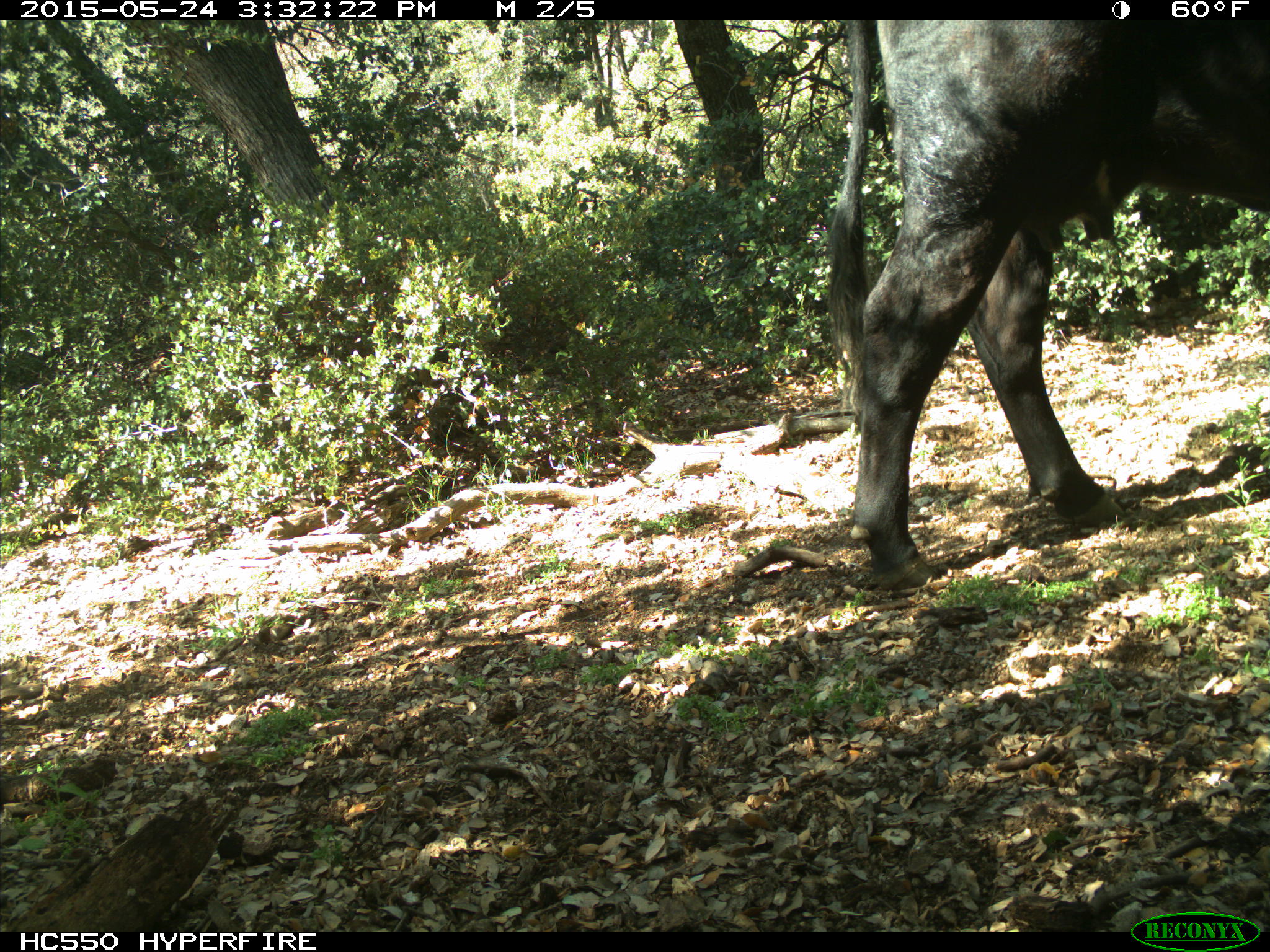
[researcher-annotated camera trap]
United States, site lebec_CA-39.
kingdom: Animalia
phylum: Chordata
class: Mammalia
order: Artiodactyla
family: Bovidae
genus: Bos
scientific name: Bos taurus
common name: domestic cow